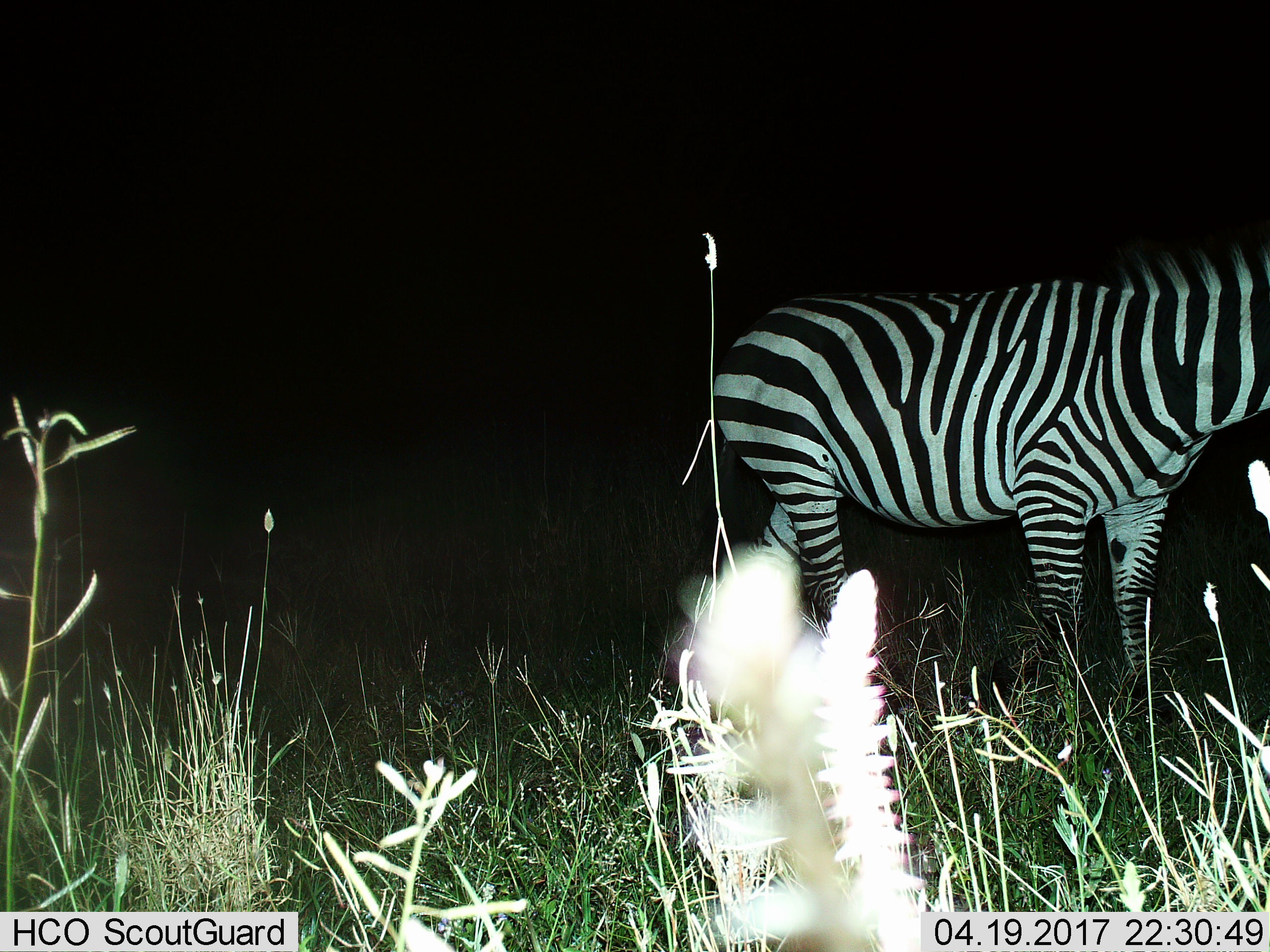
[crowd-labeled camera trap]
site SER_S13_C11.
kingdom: Animalia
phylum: Chordata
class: Mammalia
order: Perissodactyla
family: Equidae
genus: Equus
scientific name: Equus quagga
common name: plains zebra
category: zebraplains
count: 1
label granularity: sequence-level